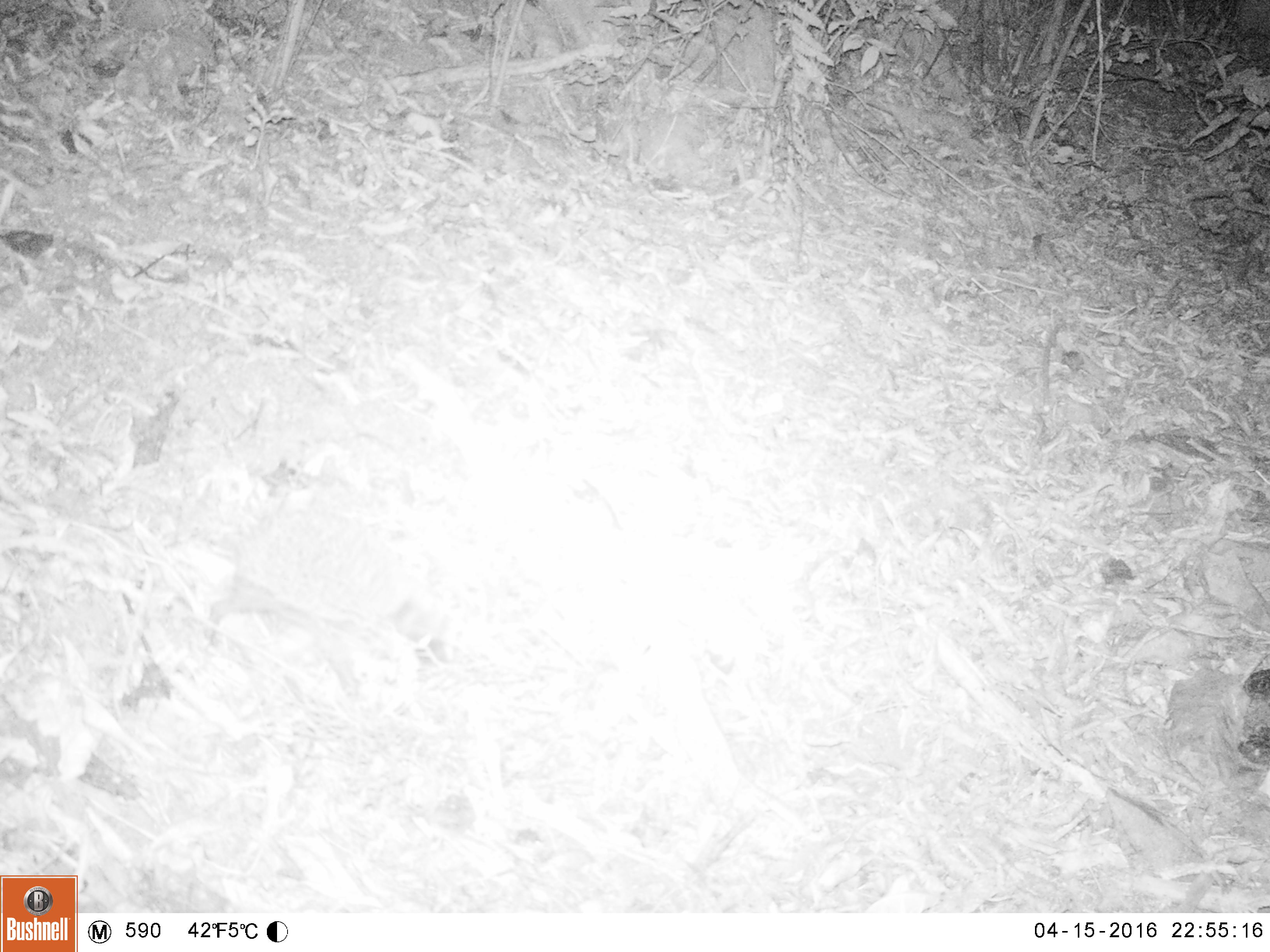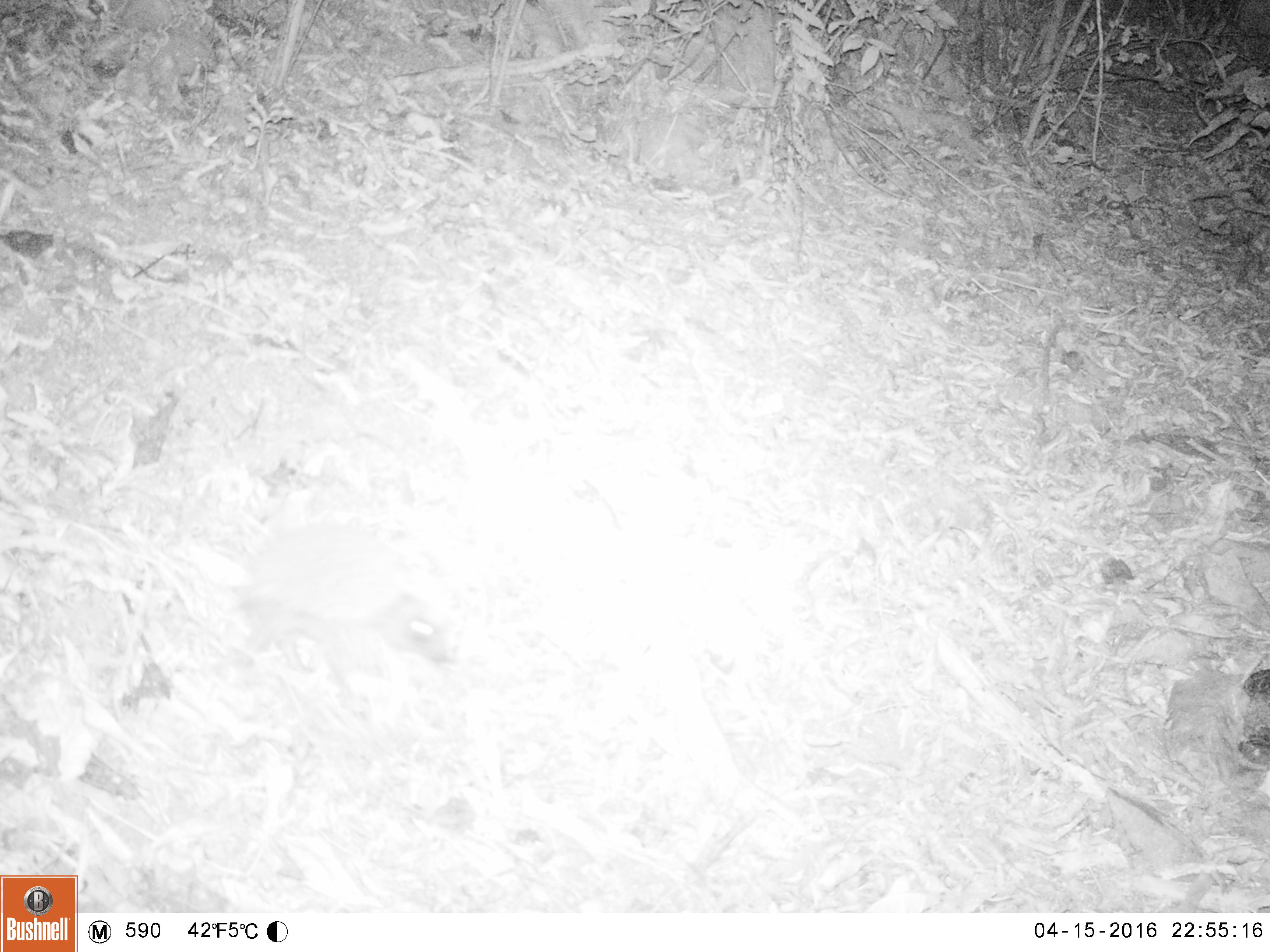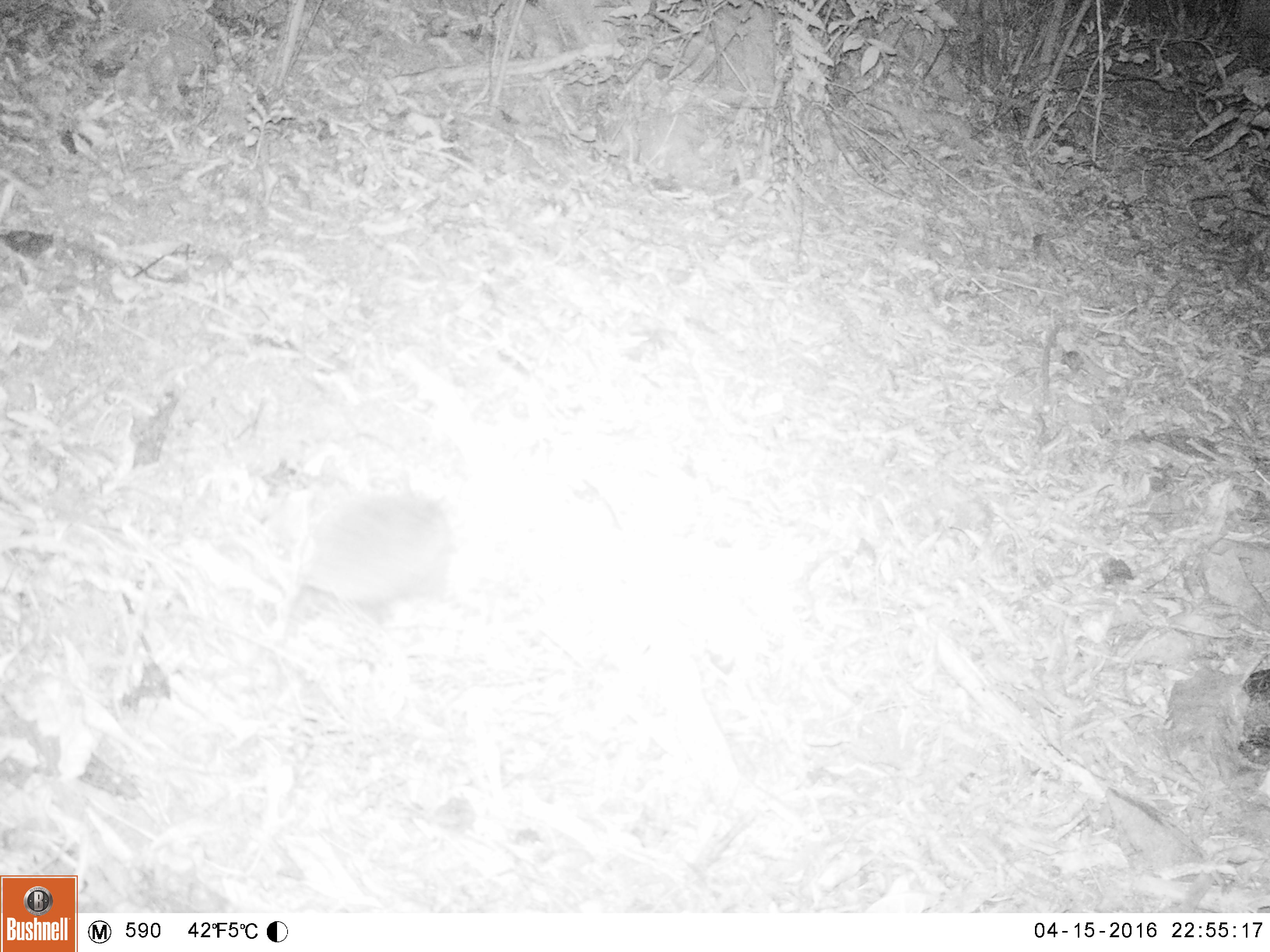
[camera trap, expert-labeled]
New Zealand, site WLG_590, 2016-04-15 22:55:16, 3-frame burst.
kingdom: Animalia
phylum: Chordata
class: Mammalia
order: Eulipotyphla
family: Erinaceidae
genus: Erinaceus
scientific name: Erinaceus europaeus europaeus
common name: european hedgehog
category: hedgehog